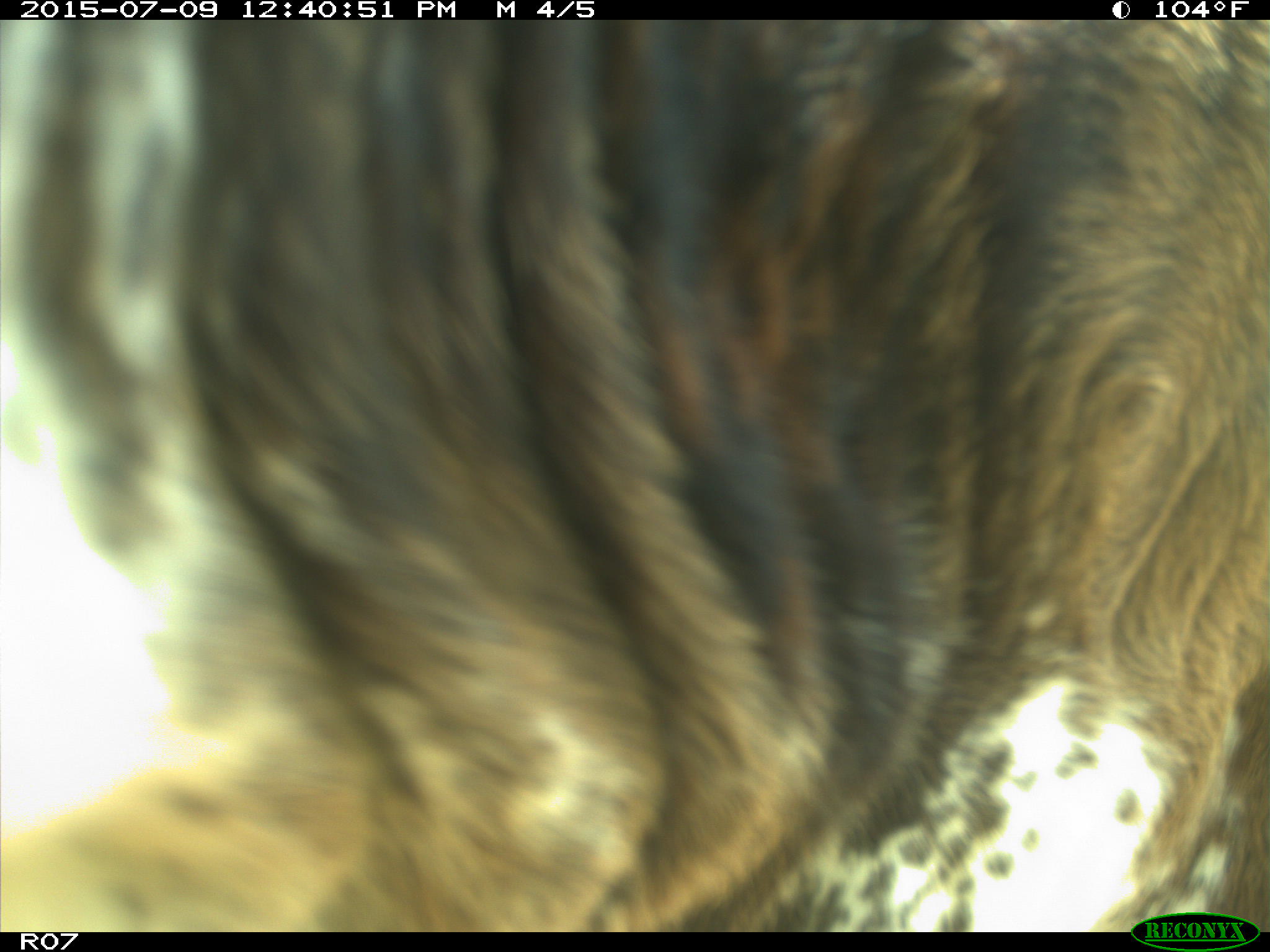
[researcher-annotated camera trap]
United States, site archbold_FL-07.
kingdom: Animalia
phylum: Chordata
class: Mammalia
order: Artiodactyla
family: Bovidae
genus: Bos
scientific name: Bos taurus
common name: domestic cow